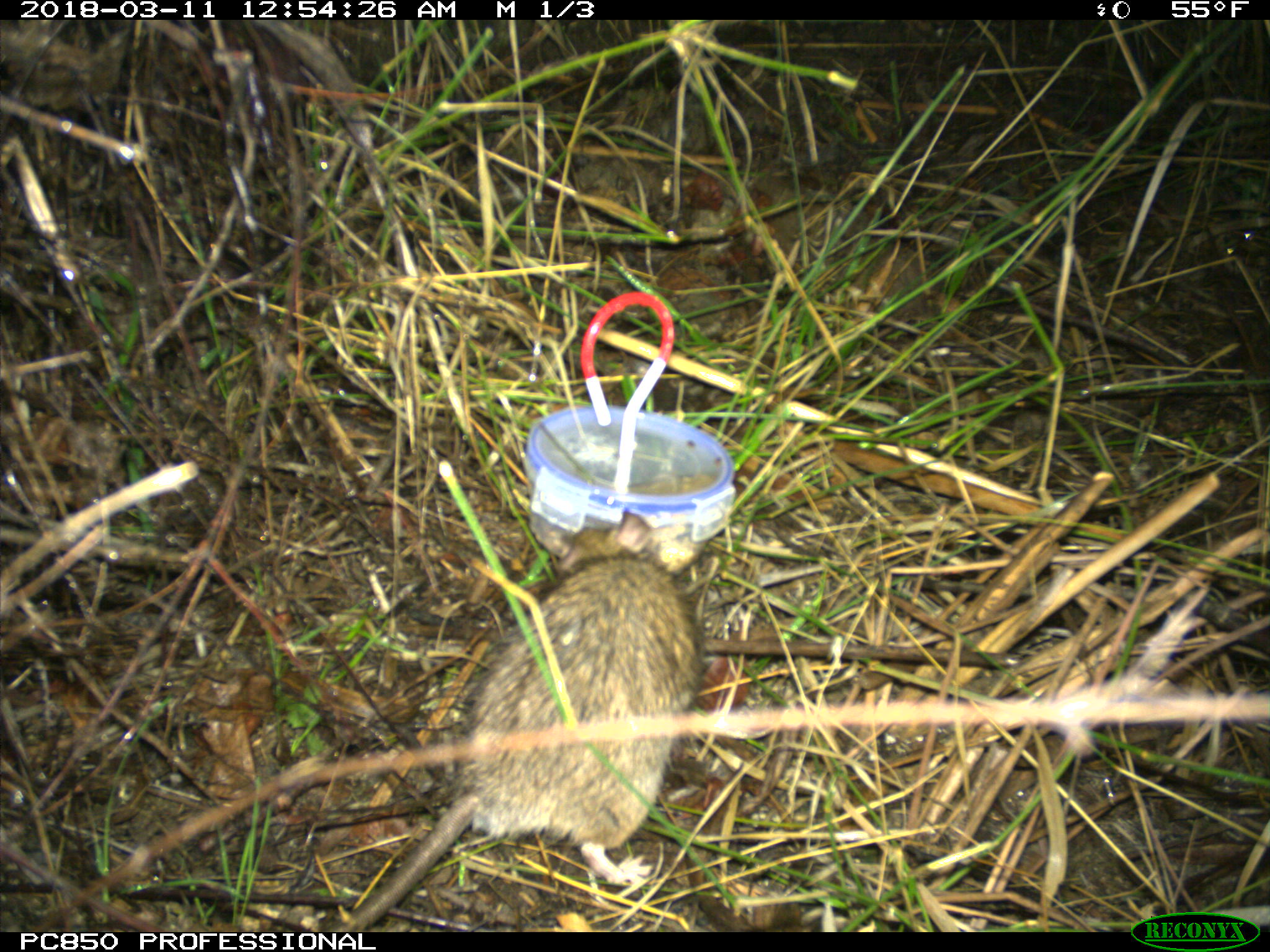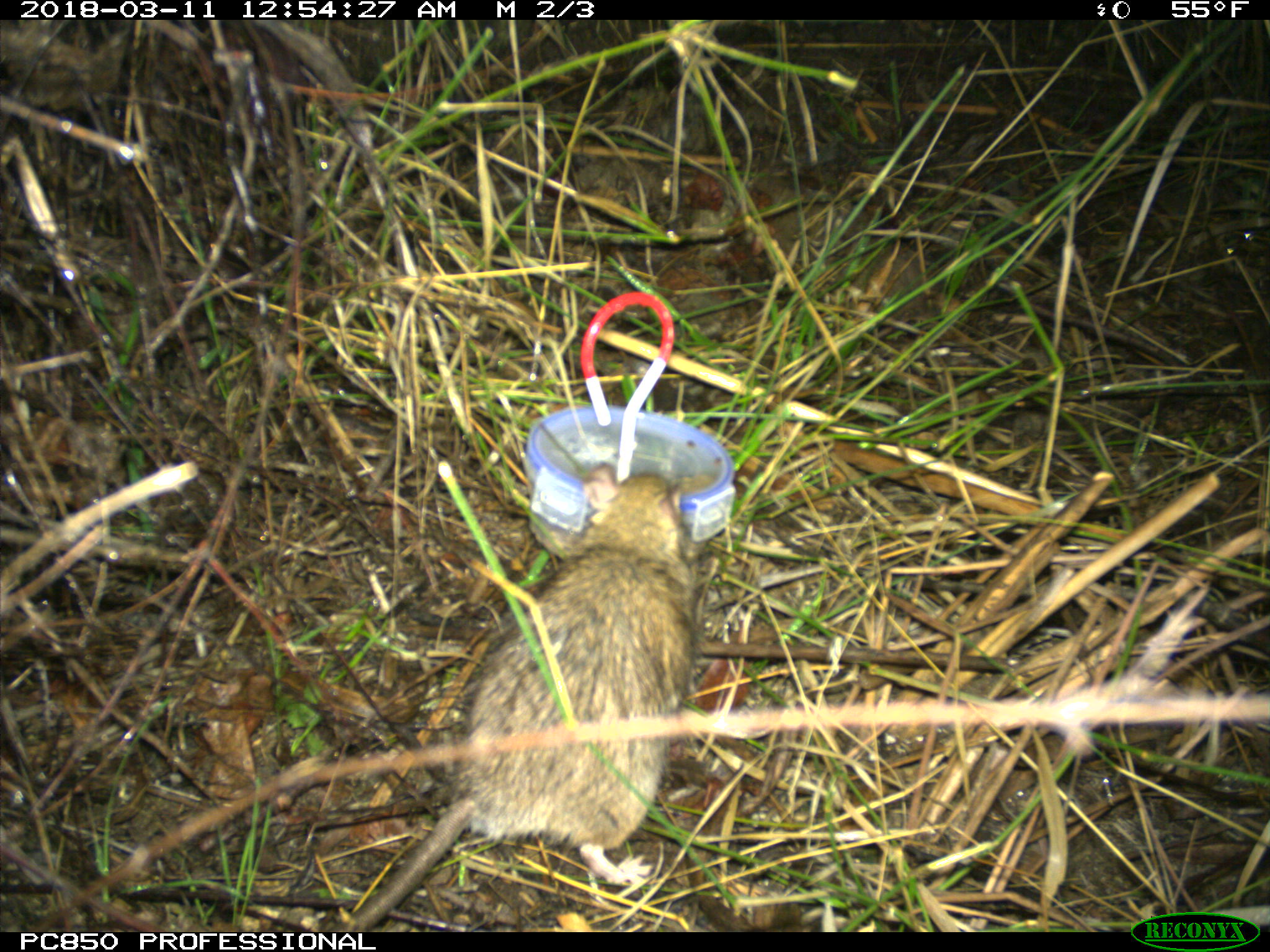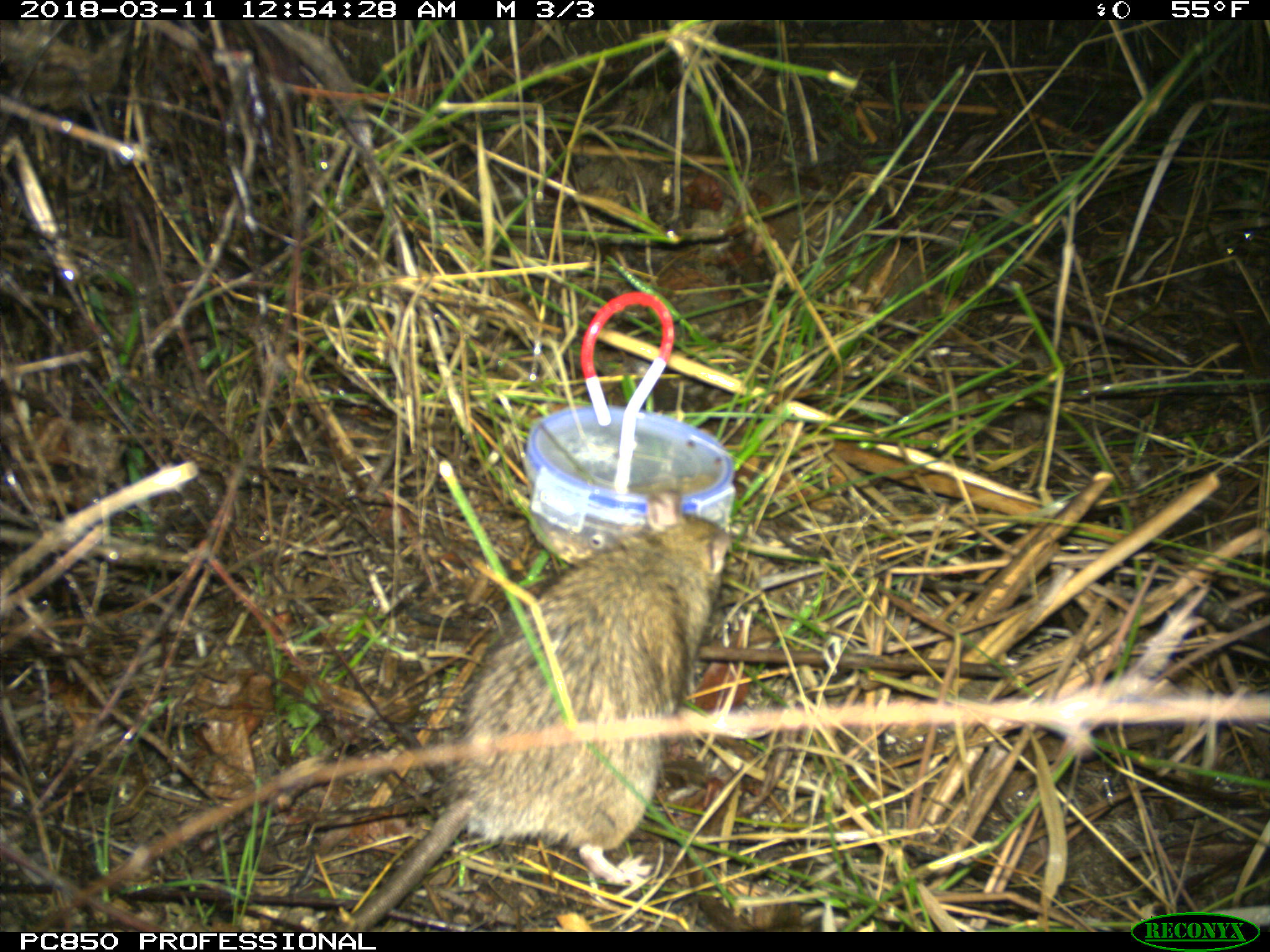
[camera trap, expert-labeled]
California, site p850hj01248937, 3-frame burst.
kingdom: Animalia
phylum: Chordata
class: Mammalia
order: Rodentia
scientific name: Rodentia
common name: rodent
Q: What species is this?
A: Rodent (Rodentia).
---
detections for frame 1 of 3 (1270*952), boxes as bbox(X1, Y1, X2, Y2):
rodent: bbox(333, 509, 703, 932)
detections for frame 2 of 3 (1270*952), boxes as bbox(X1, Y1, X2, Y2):
rodent: bbox(333, 465, 699, 930)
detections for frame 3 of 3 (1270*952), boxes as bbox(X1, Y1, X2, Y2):
rodent: bbox(351, 485, 736, 932)